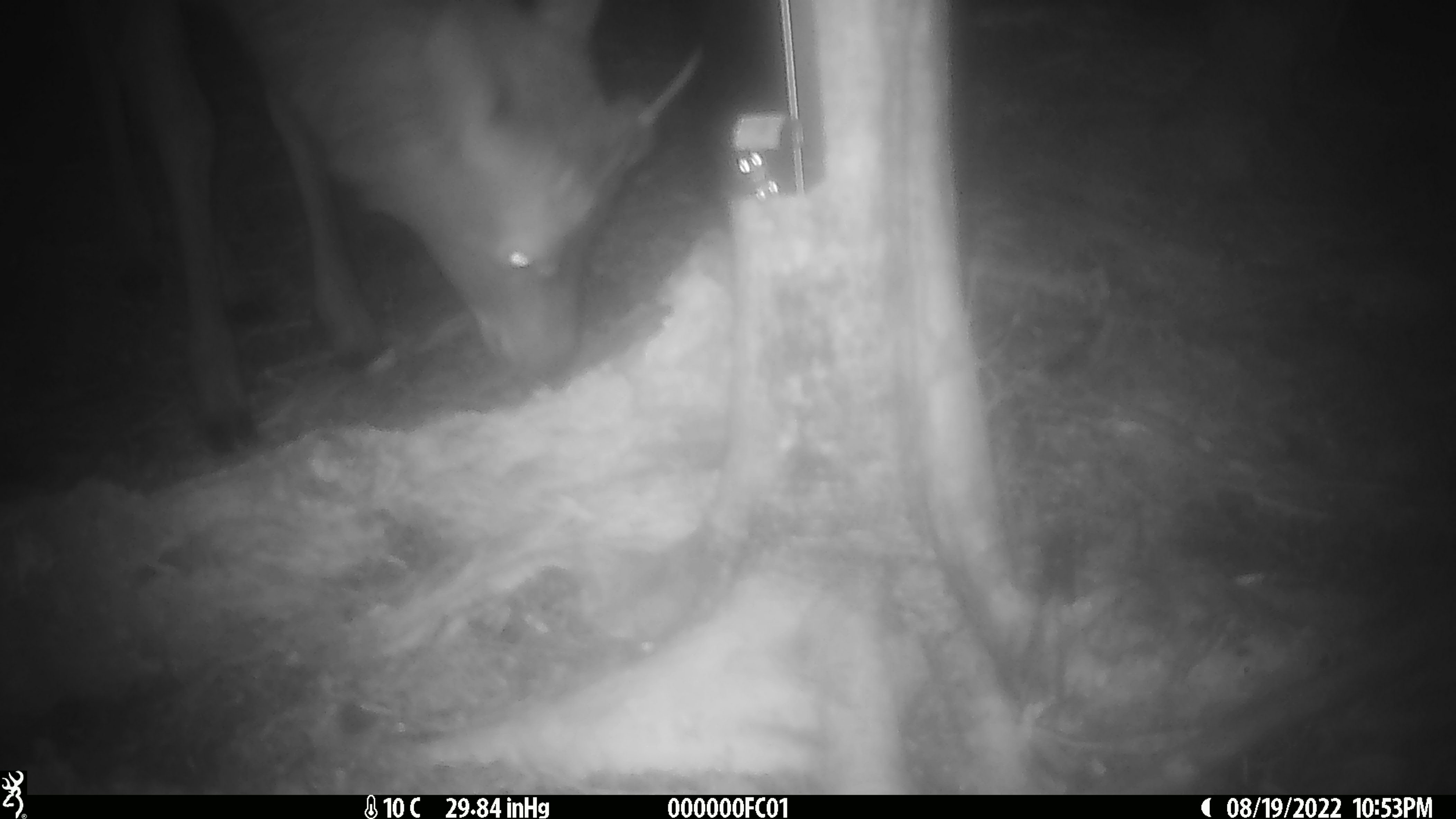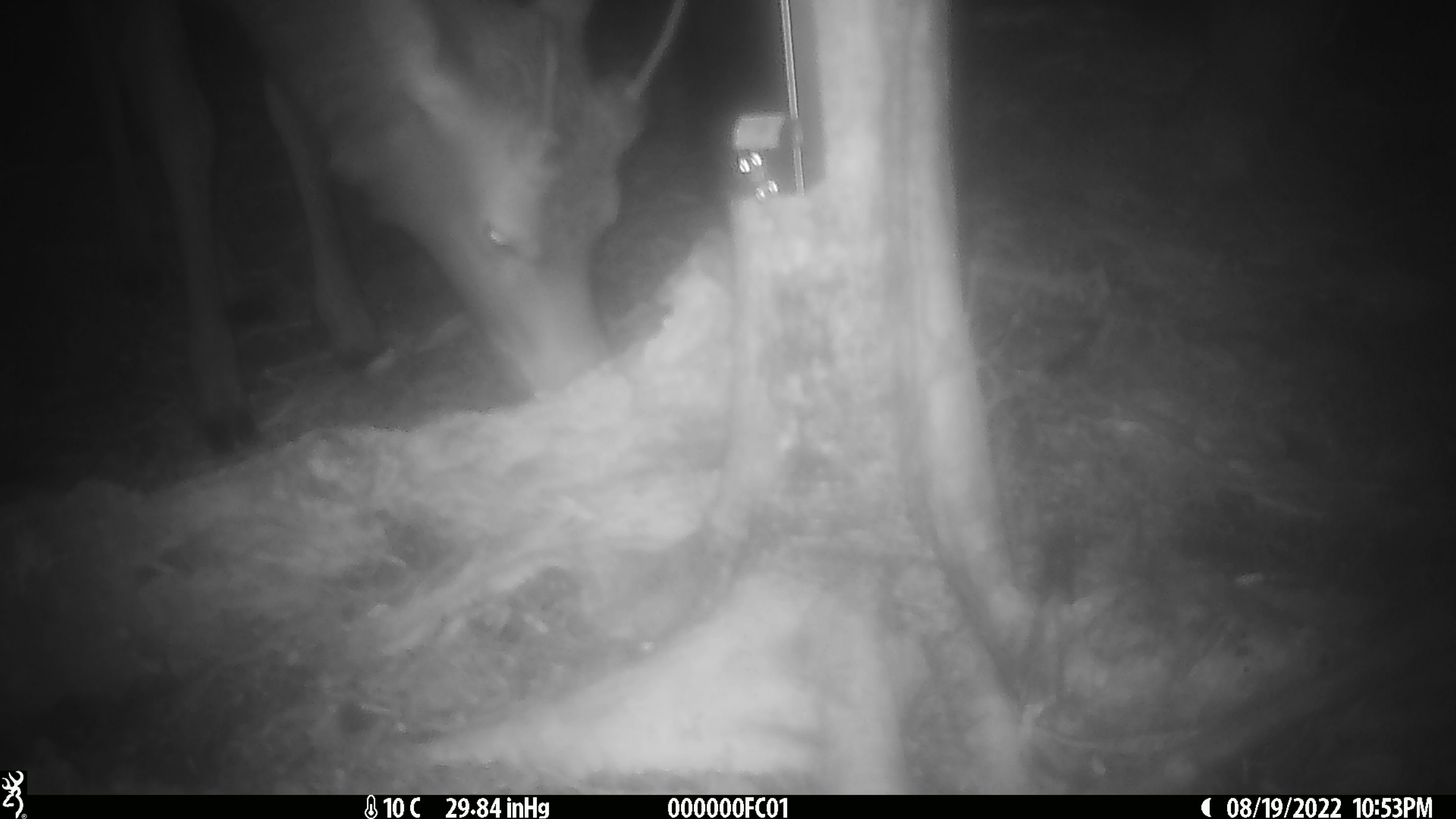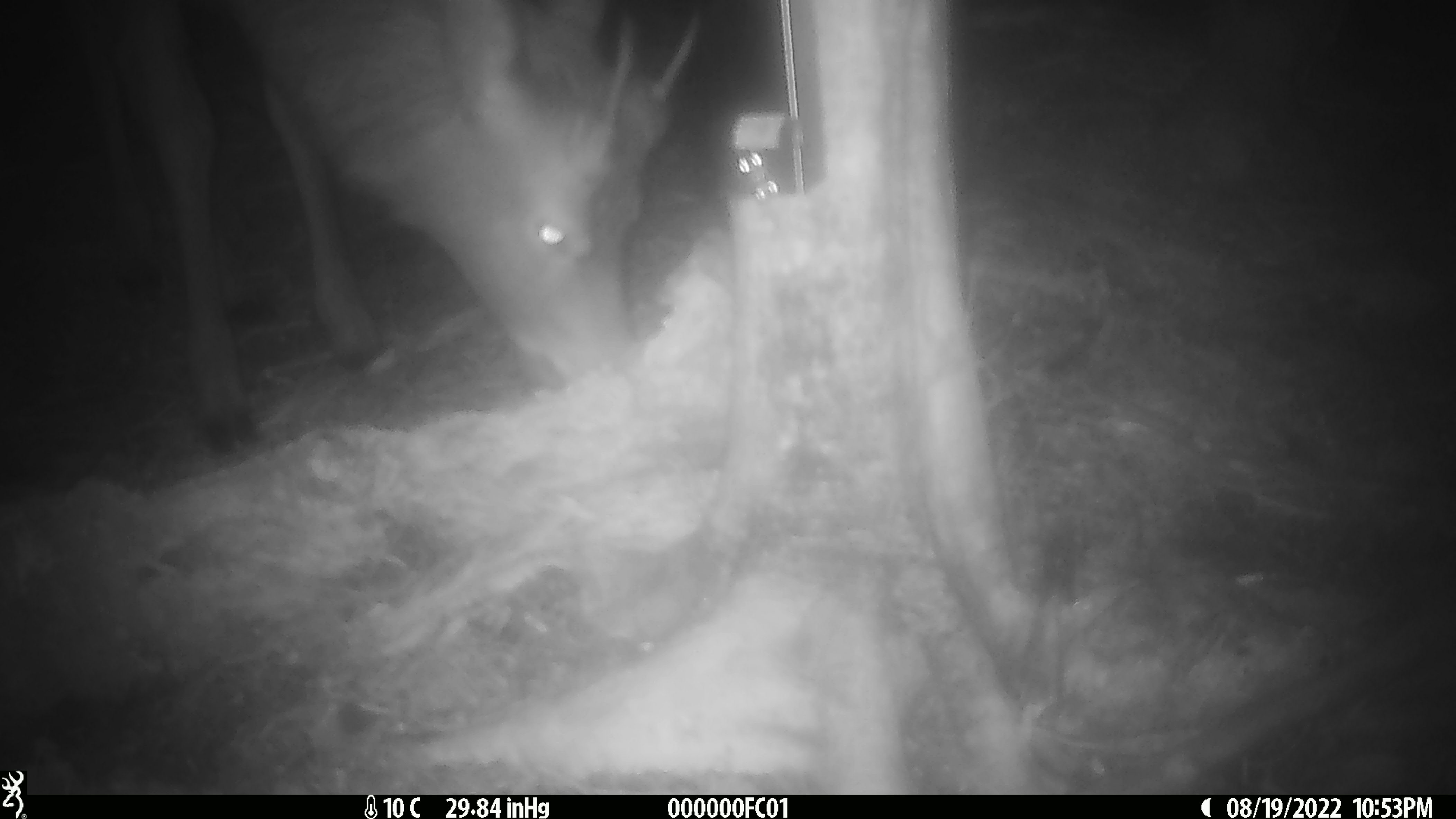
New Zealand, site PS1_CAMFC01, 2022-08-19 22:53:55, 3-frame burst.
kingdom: Animalia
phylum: Chordata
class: Mammalia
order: Artiodactyla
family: Cervidae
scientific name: Cervidae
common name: deer